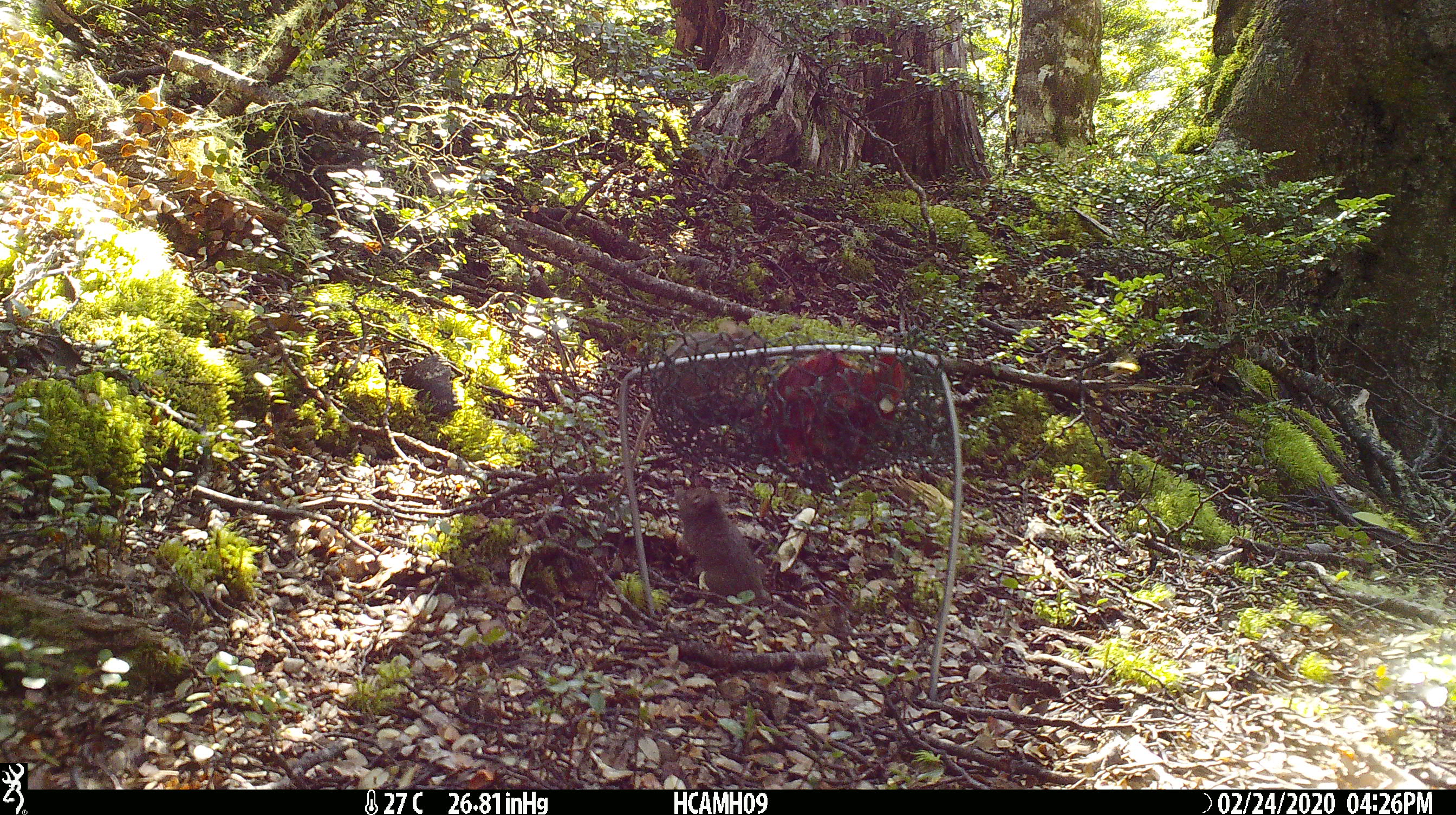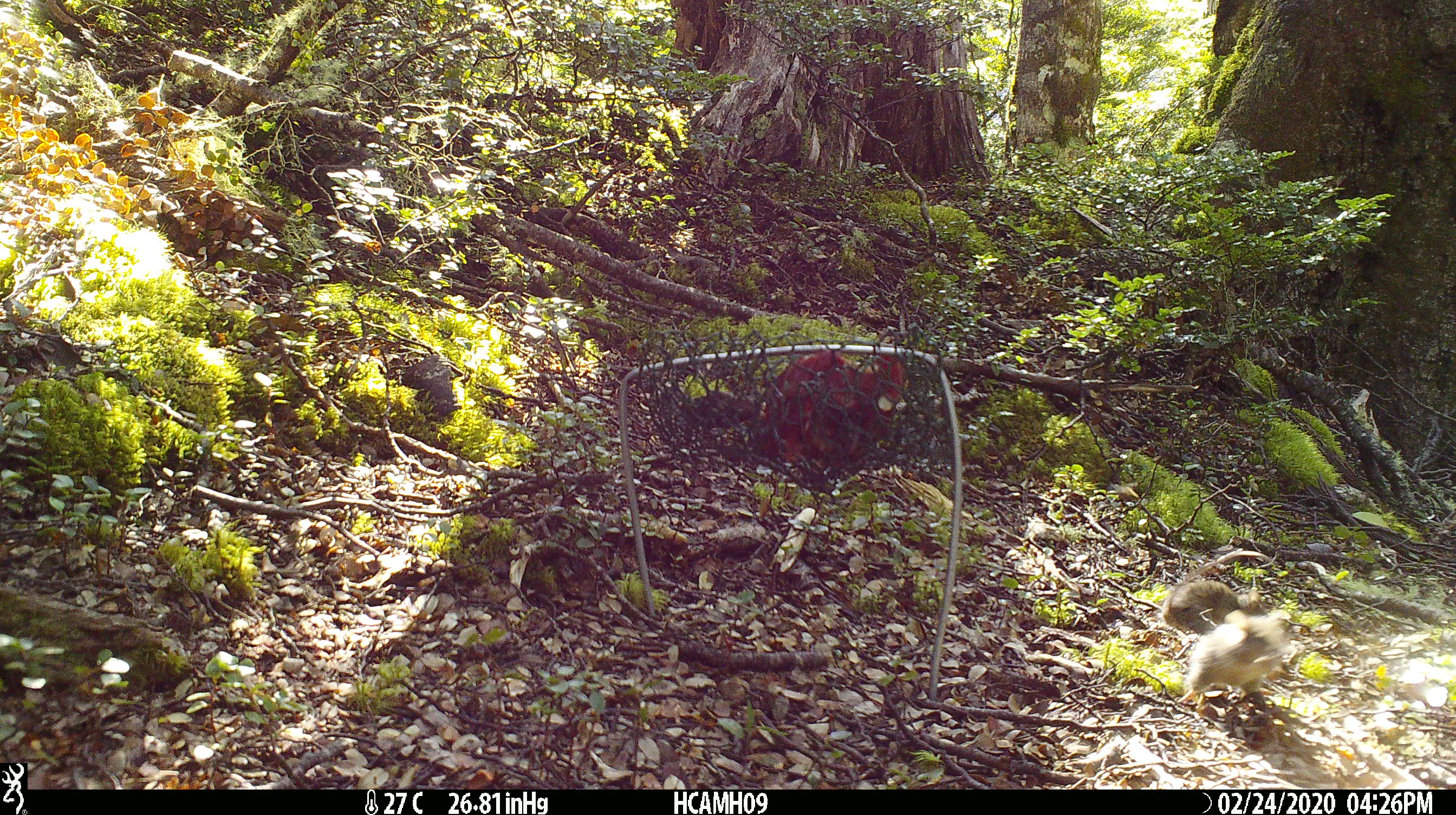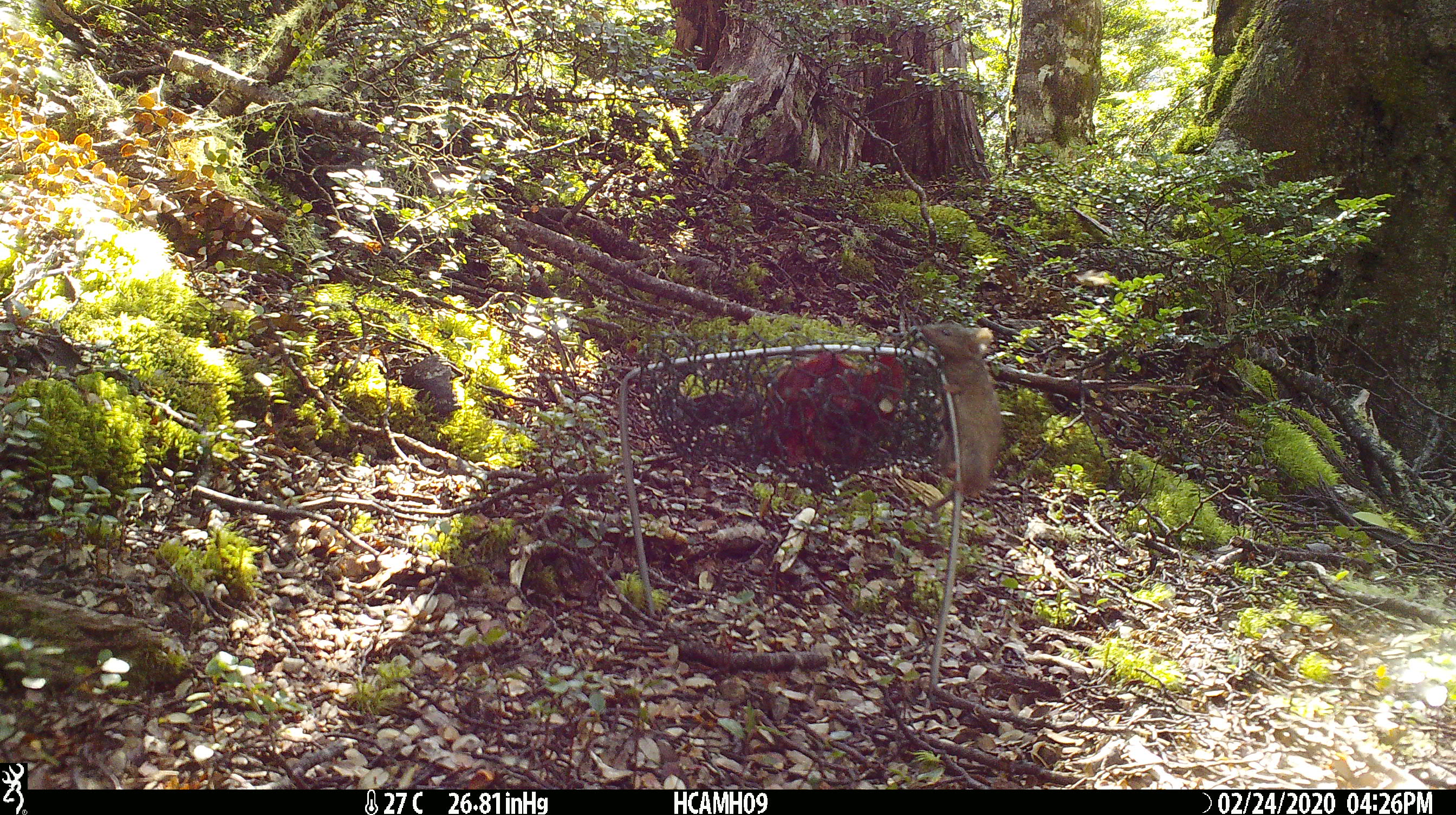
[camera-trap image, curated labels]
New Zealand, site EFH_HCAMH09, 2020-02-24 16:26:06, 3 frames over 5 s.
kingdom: Animalia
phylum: Chordata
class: Mammalia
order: Rodentia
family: Muridae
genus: Mus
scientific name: Mus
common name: mouse